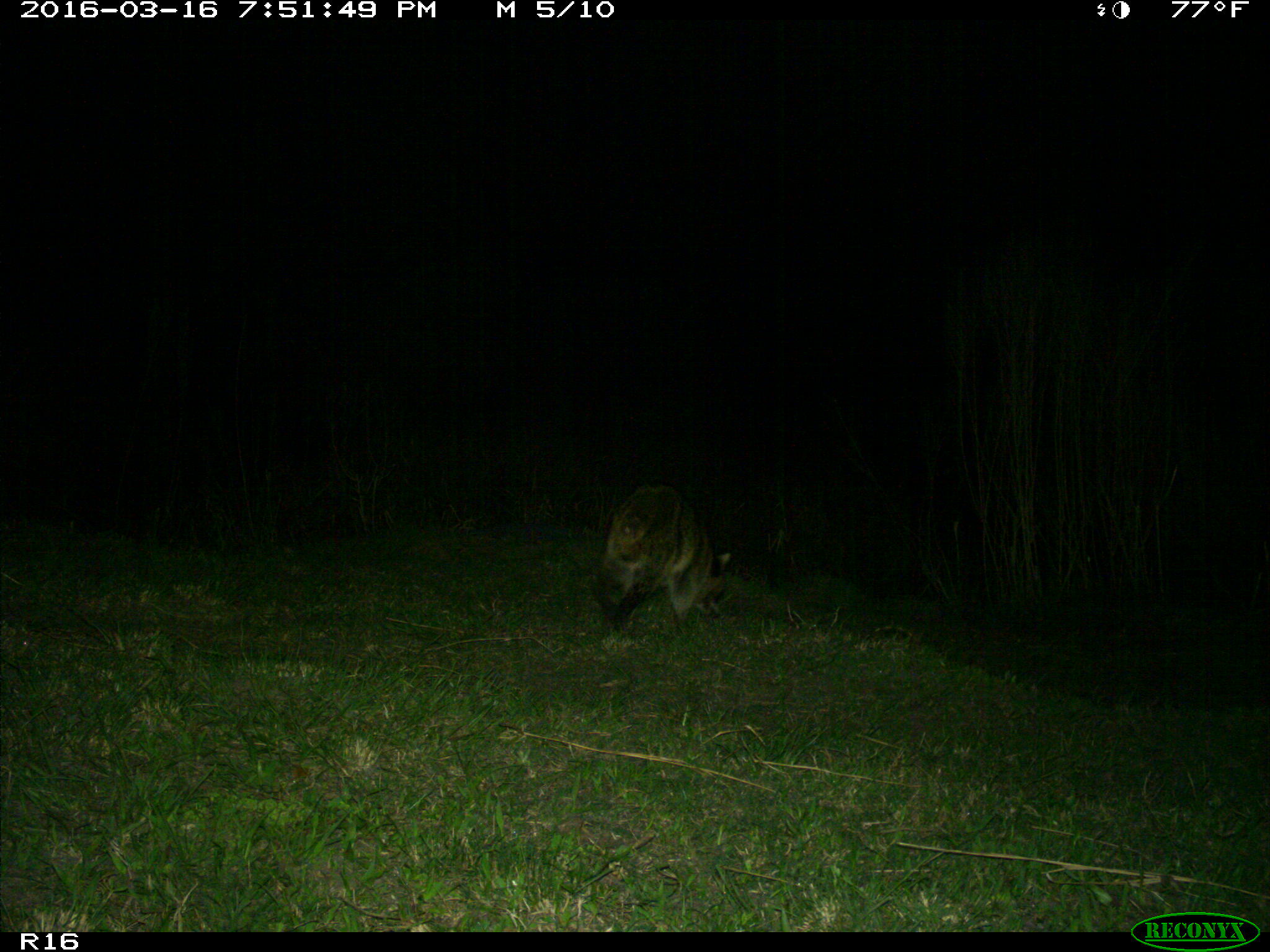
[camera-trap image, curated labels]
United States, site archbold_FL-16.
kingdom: Animalia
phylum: Chordata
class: Mammalia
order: Carnivora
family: Procyonidae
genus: Procyon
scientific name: Procyon lotor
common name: common raccoon